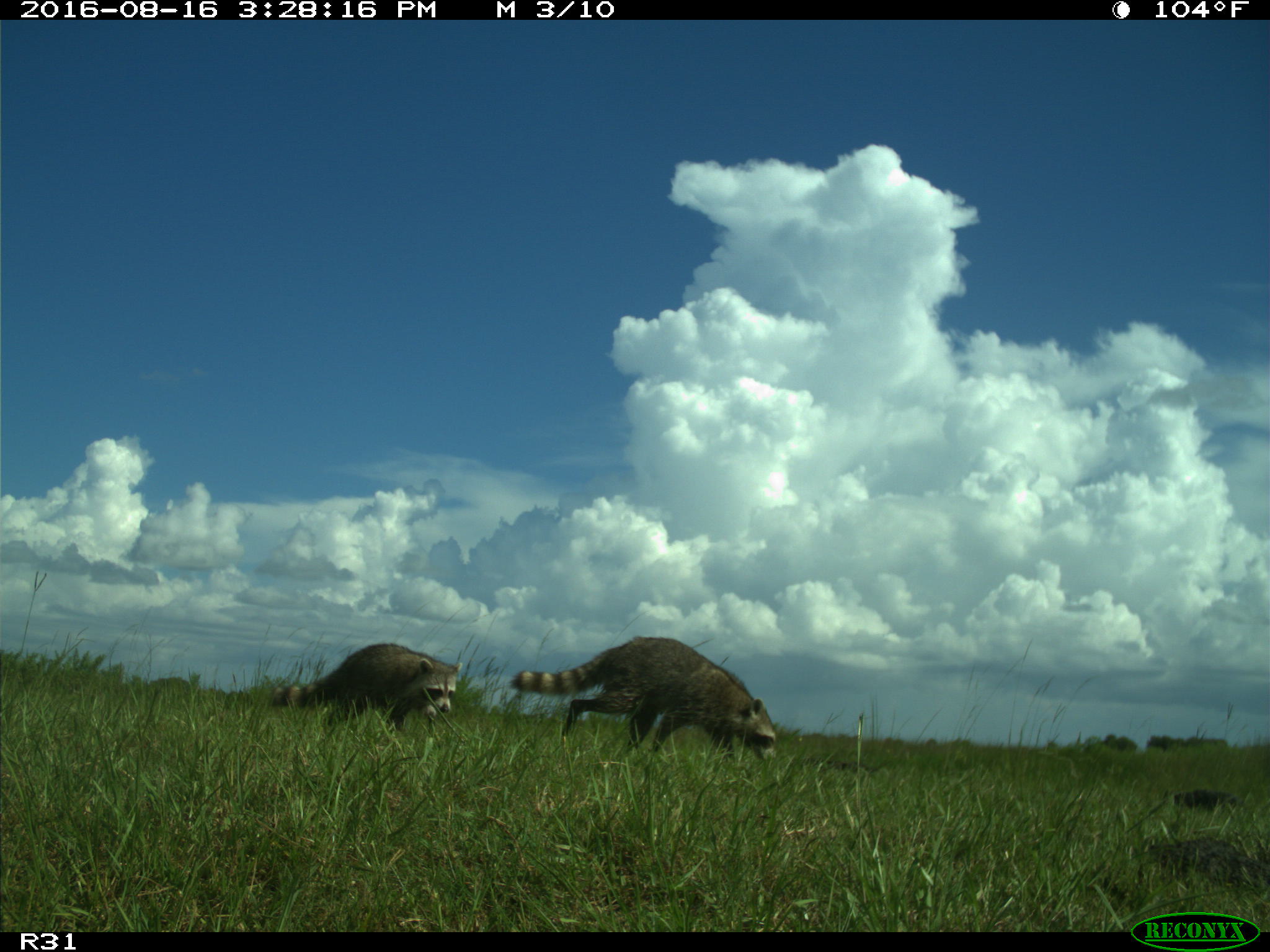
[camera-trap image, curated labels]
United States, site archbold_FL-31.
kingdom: Animalia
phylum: Chordata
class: Mammalia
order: Carnivora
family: Procyonidae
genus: Procyon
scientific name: Procyon lotor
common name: common raccoon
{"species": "Procyon lotor (common raccoon)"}